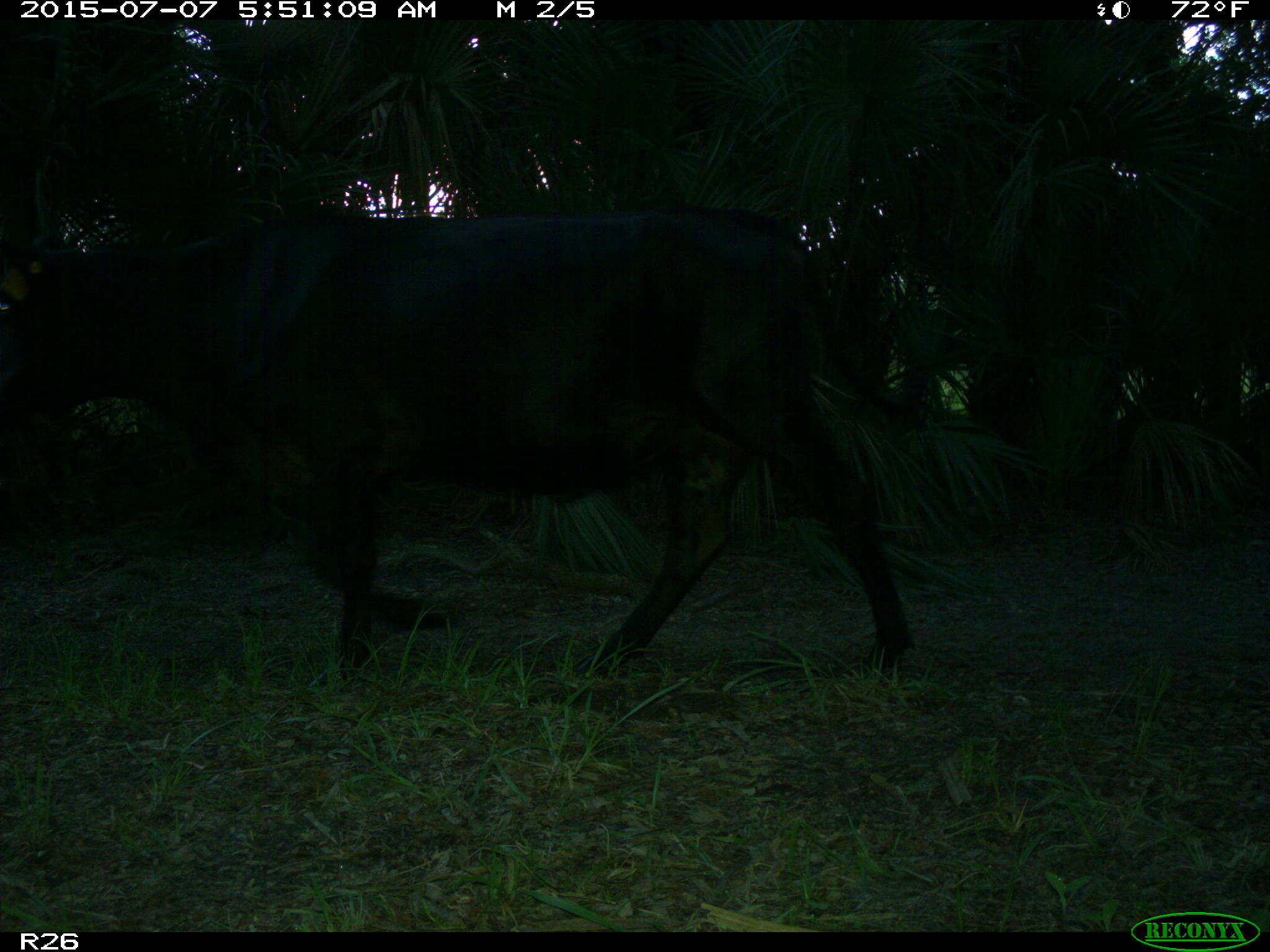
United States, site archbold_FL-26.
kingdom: Animalia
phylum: Chordata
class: Mammalia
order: Artiodactyla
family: Bovidae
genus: Bos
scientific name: Bos taurus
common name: domestic cow